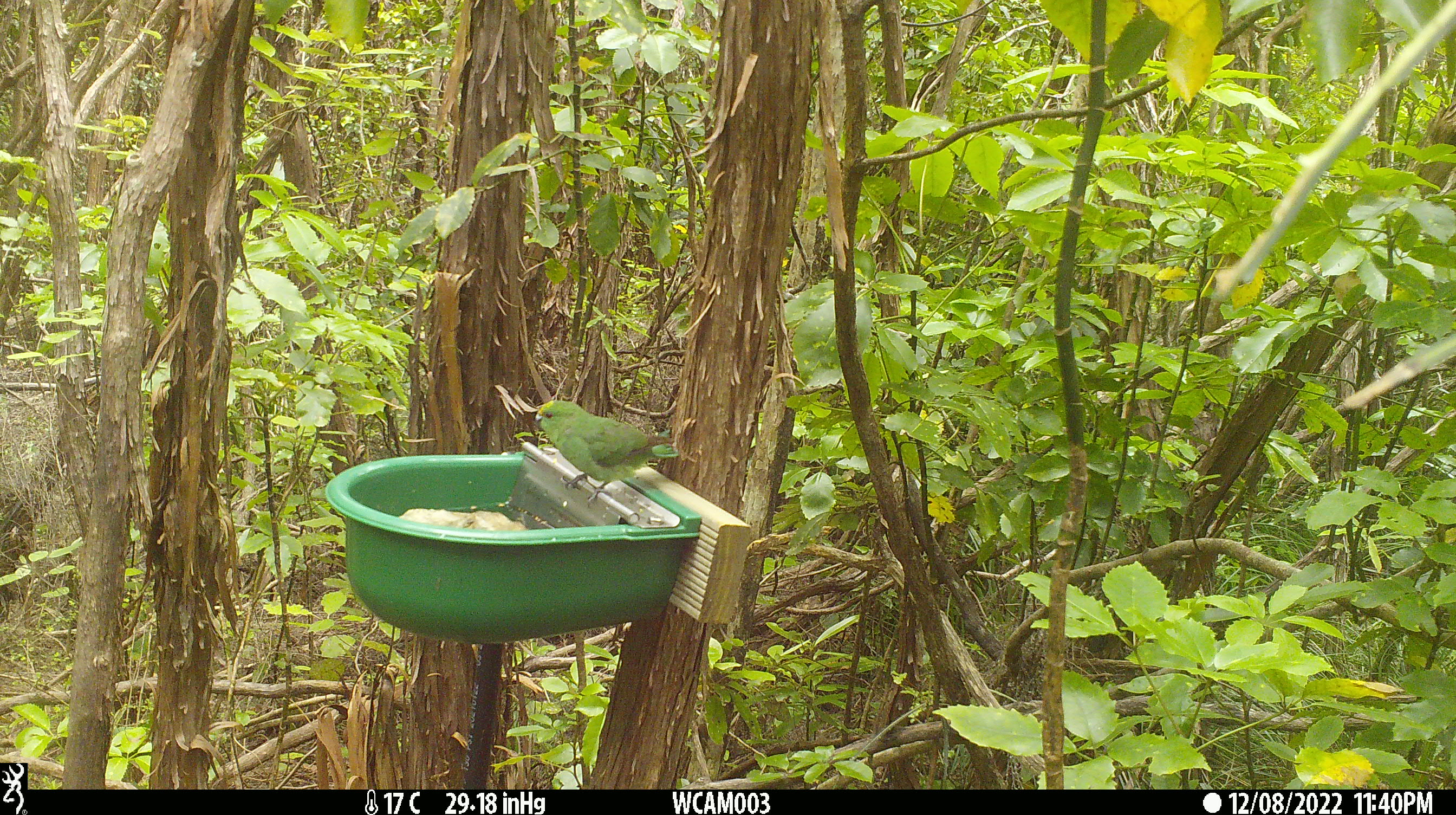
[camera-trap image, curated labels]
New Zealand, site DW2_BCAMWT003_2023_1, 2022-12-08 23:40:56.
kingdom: Animalia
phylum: Chordata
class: Aves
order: Psittaciformes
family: Psittaculidae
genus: Cyanoramphus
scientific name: Cyanoramphus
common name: parakeet